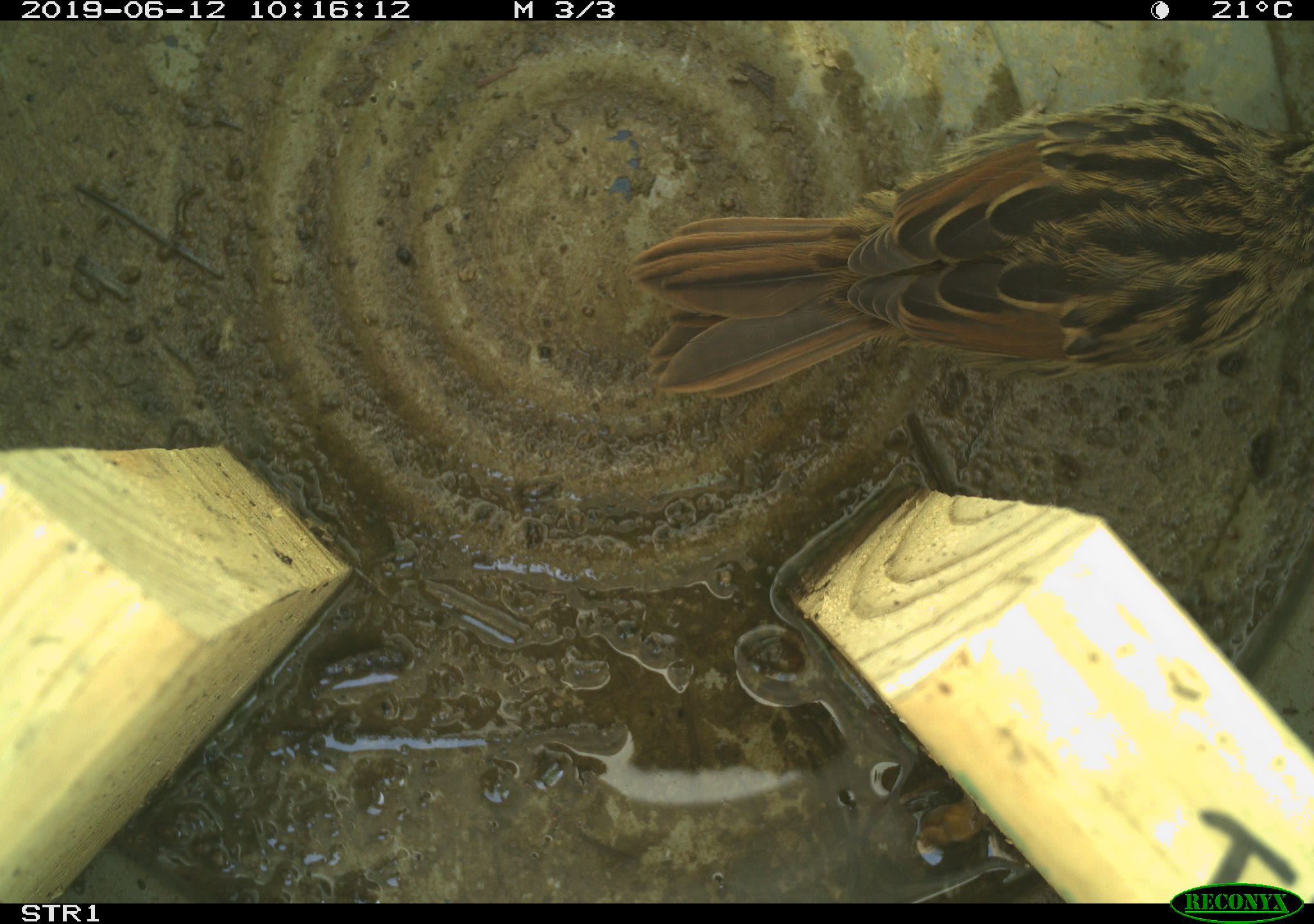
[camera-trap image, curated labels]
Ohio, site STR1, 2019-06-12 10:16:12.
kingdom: Animalia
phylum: Chordata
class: Aves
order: Passeriformes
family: Passerellidae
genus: Melospiza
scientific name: Melospiza melodia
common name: song sparrow